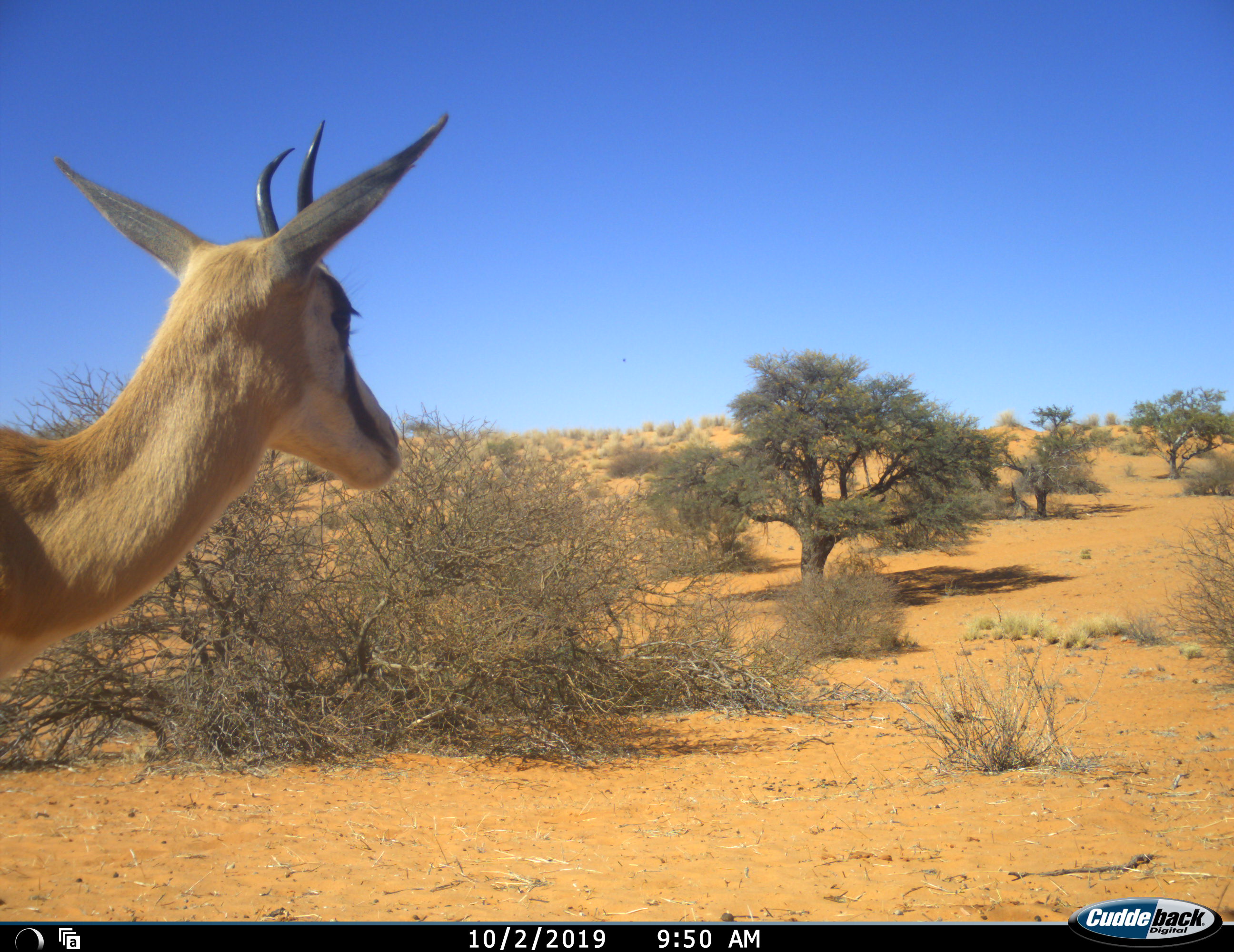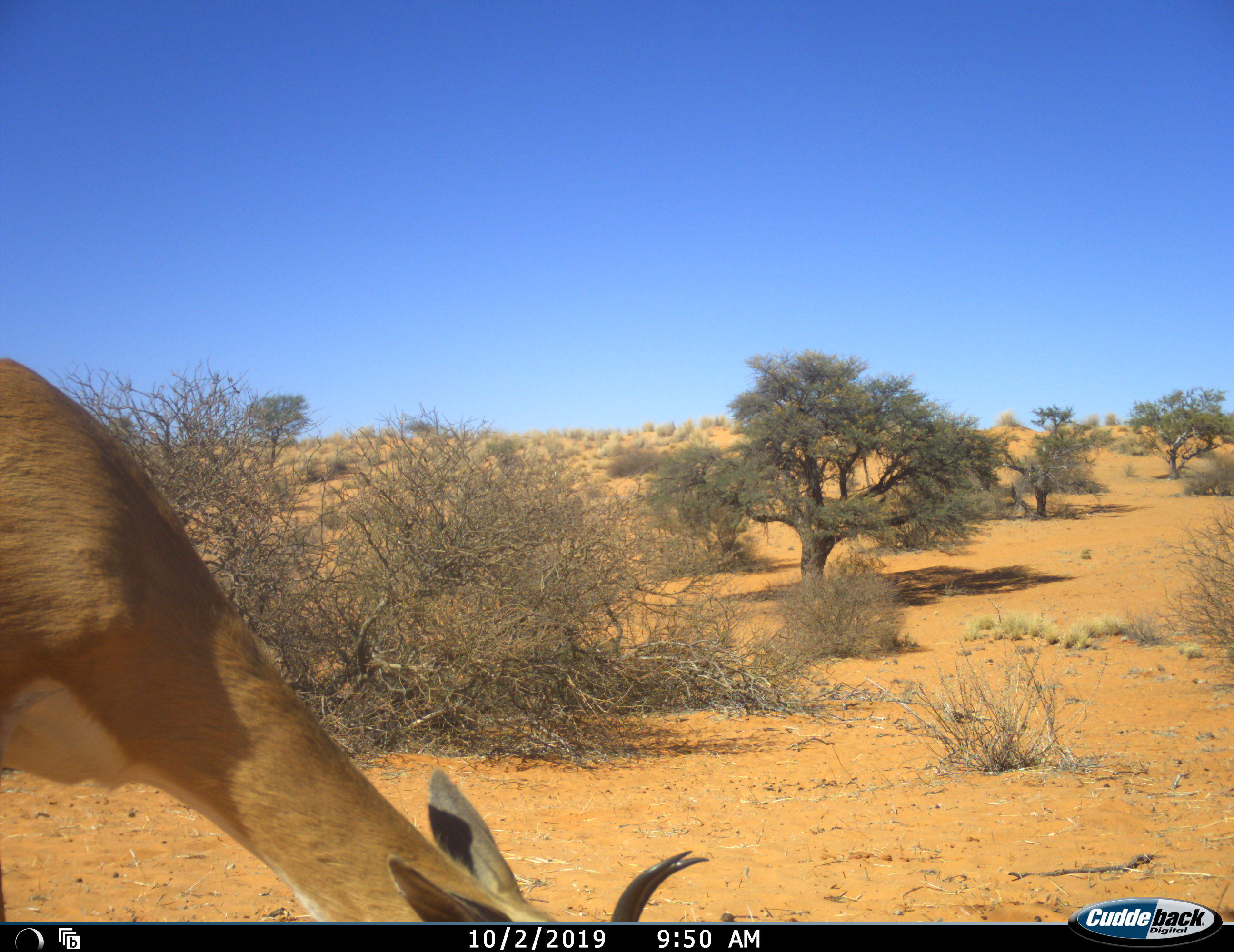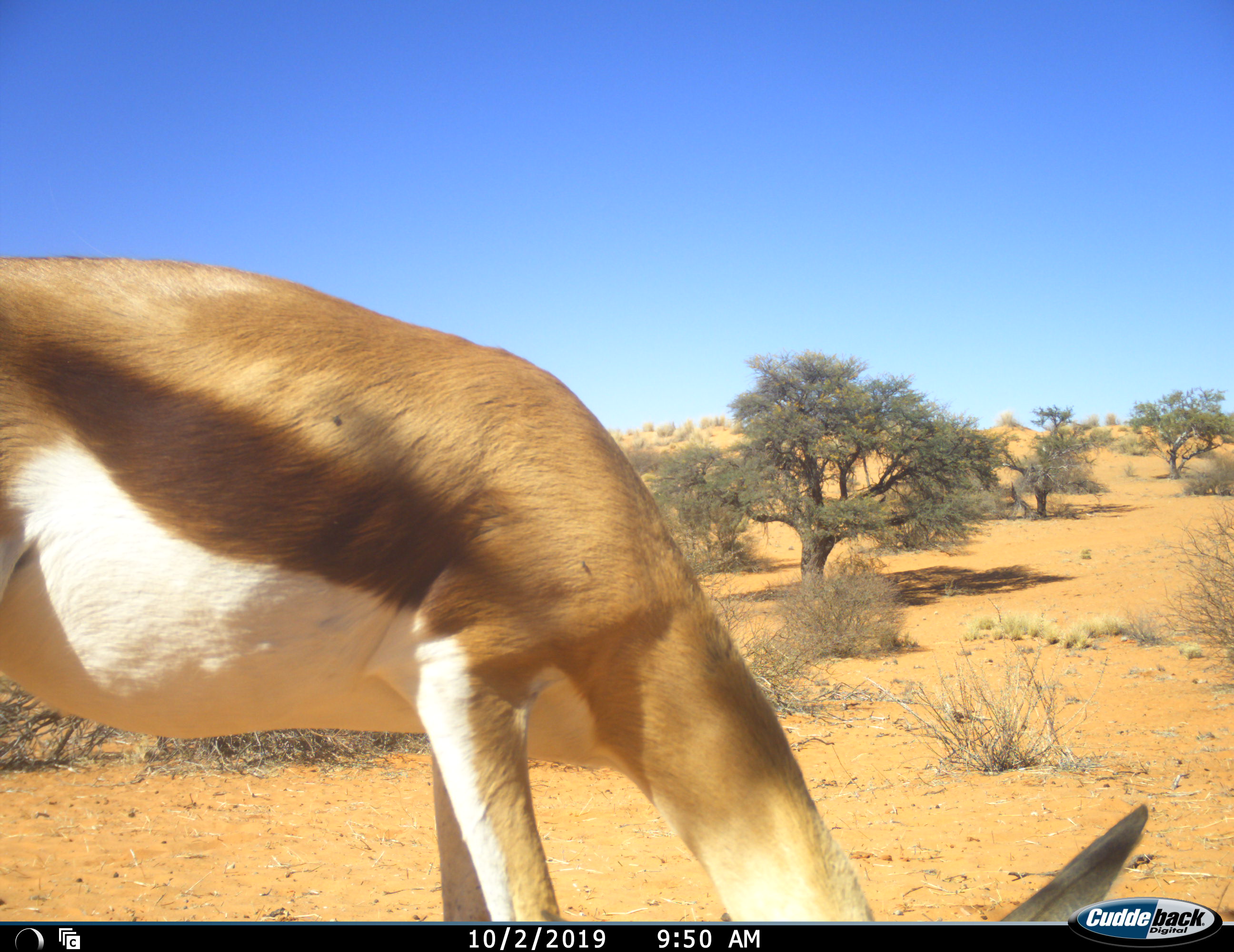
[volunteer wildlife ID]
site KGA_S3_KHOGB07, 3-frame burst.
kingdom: Animalia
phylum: Chordata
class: Mammalia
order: Artiodactyla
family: Bovidae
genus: Antidorcas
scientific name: Antidorcas marsupialis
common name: springbok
Springbok (Antidorcas marsupialis), count 1. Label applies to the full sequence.